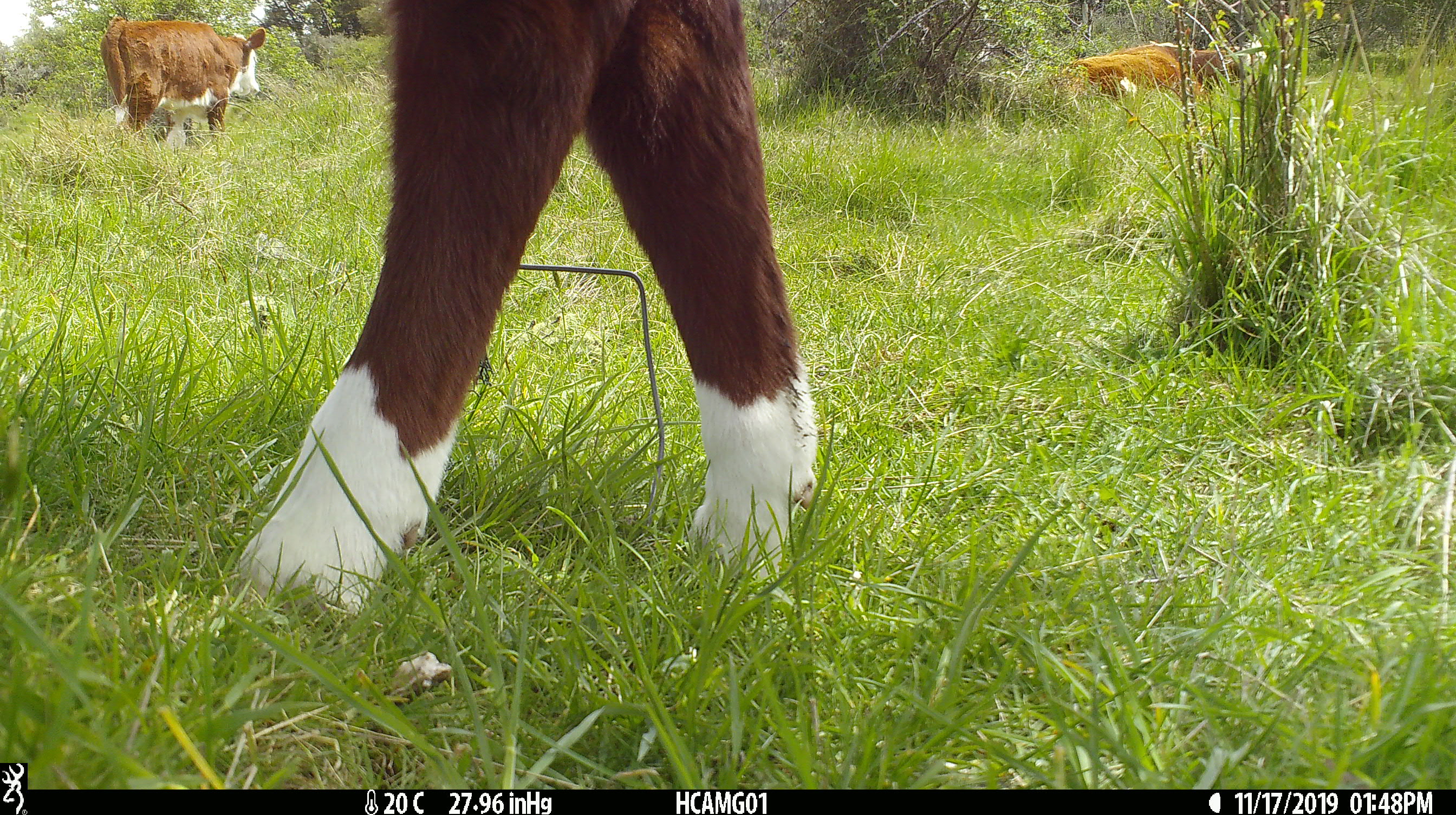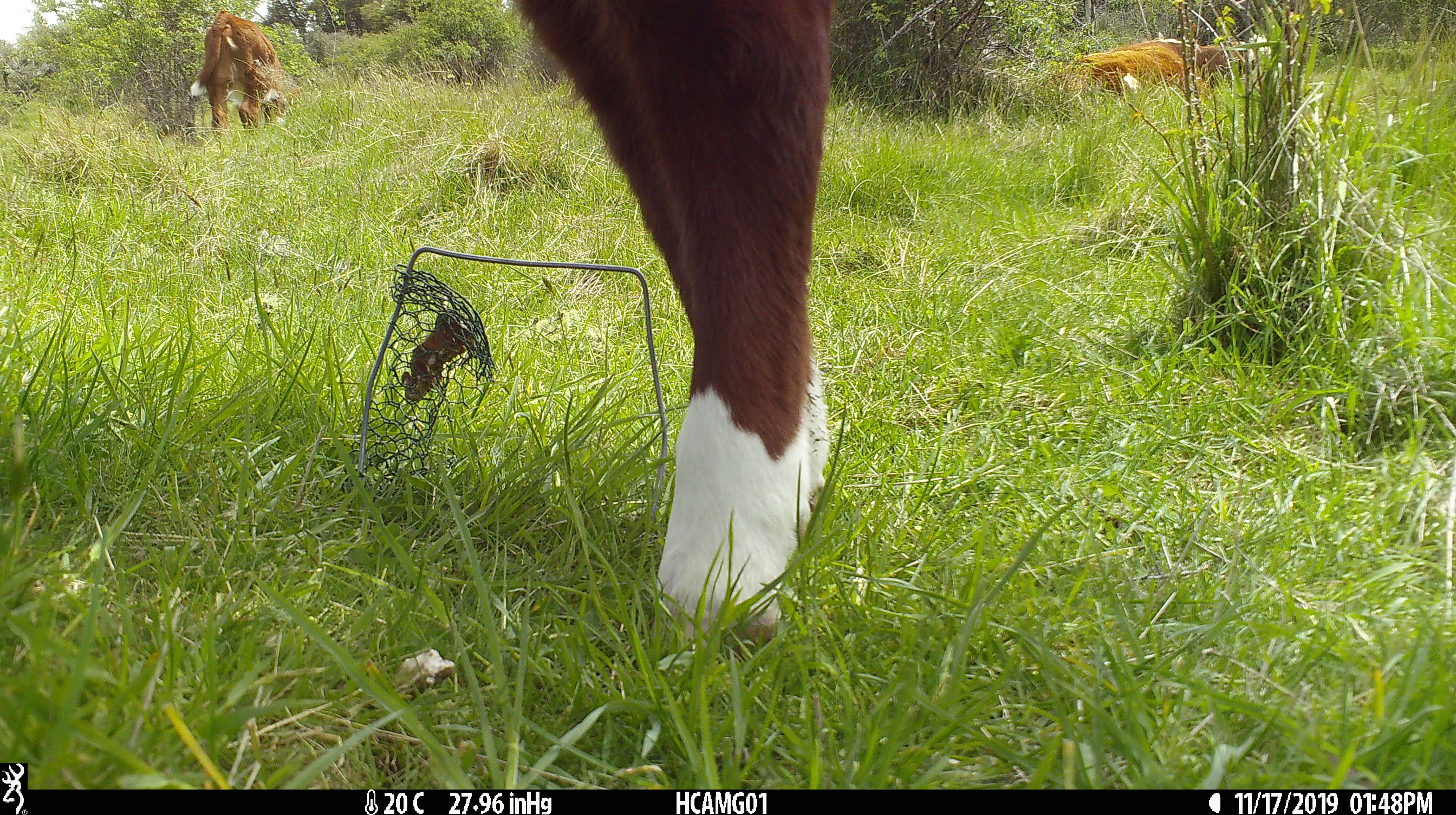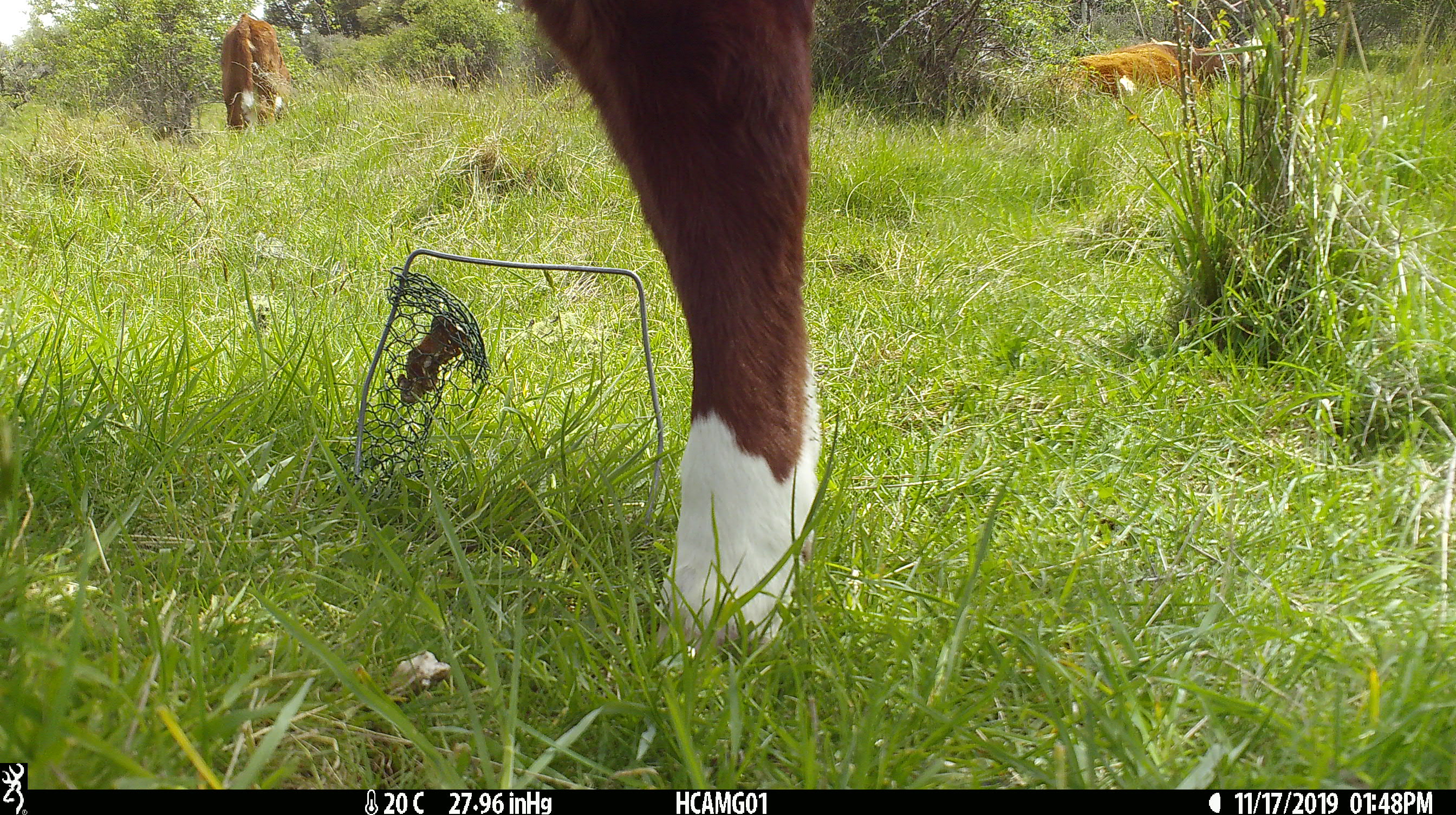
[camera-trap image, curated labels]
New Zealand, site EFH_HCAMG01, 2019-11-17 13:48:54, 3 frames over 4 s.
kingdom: Animalia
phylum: Chordata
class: Mammalia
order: Artiodactyla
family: Bovidae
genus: Bos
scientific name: Bos taurus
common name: domestic cow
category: cow